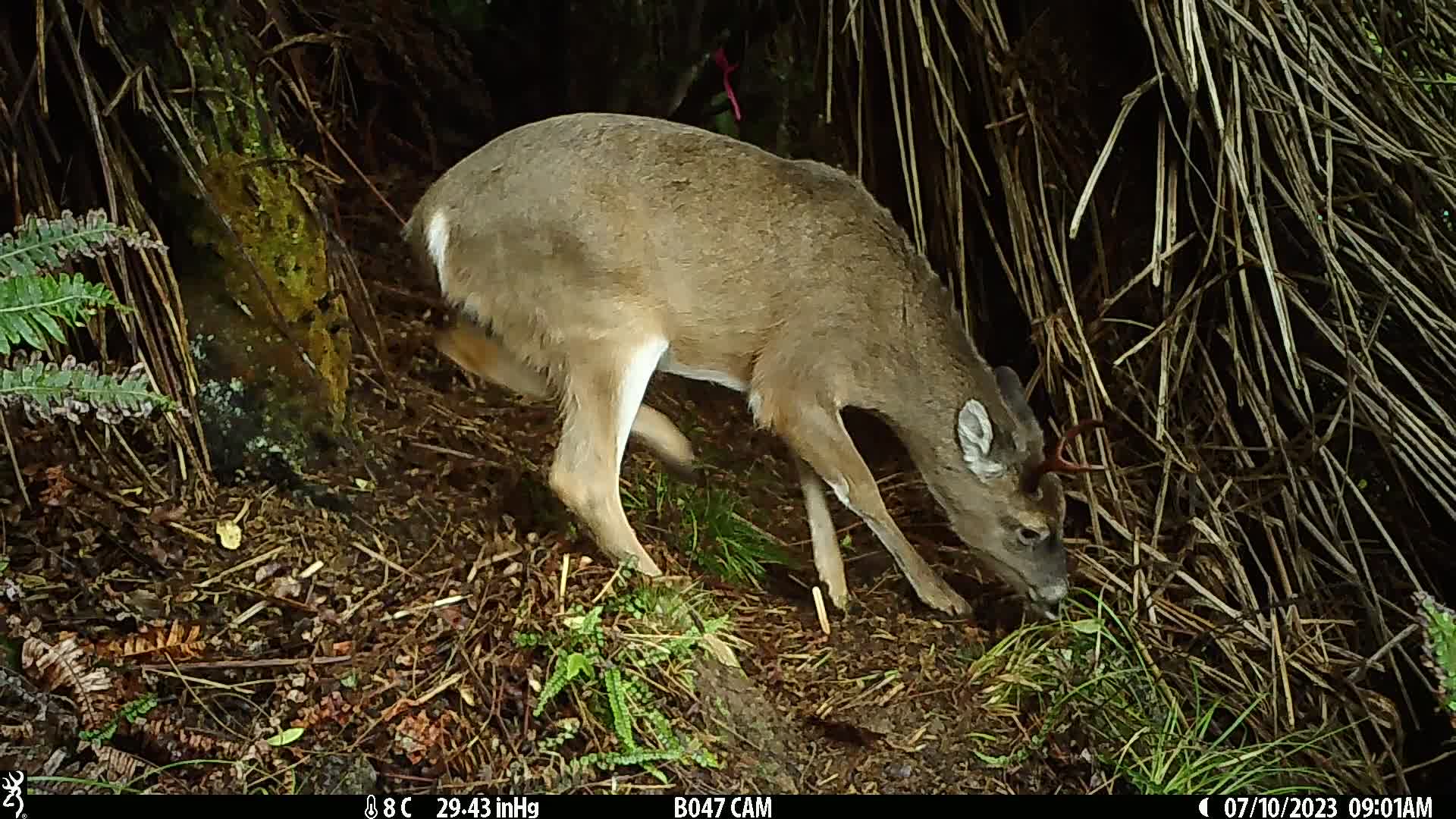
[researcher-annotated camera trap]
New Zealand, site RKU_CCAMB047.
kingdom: Animalia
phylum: Chordata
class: Mammalia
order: Artiodactyla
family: Cervidae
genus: Odocoileus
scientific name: Odocoileus virginianus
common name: white-tailed deer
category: white tailed deer